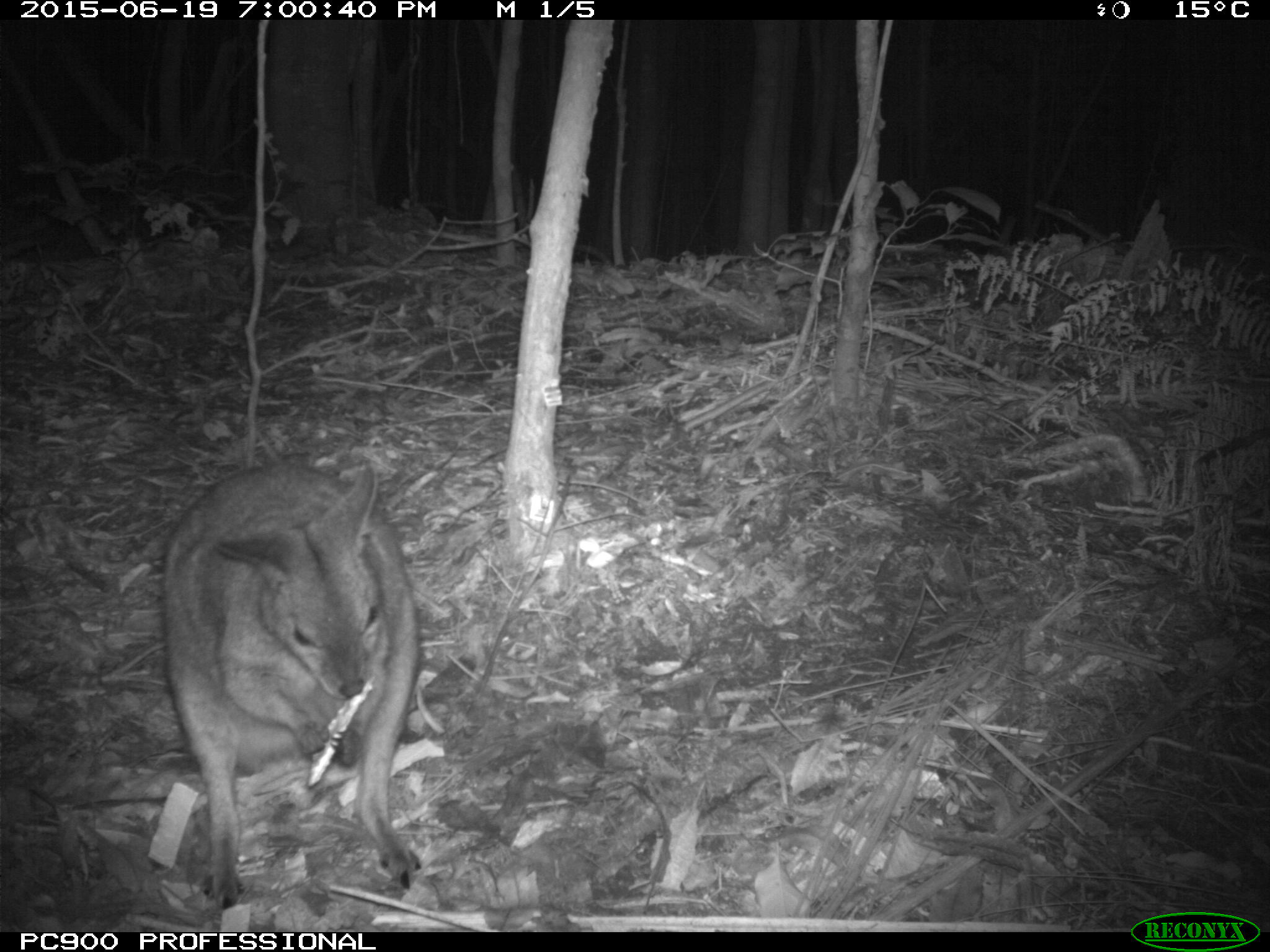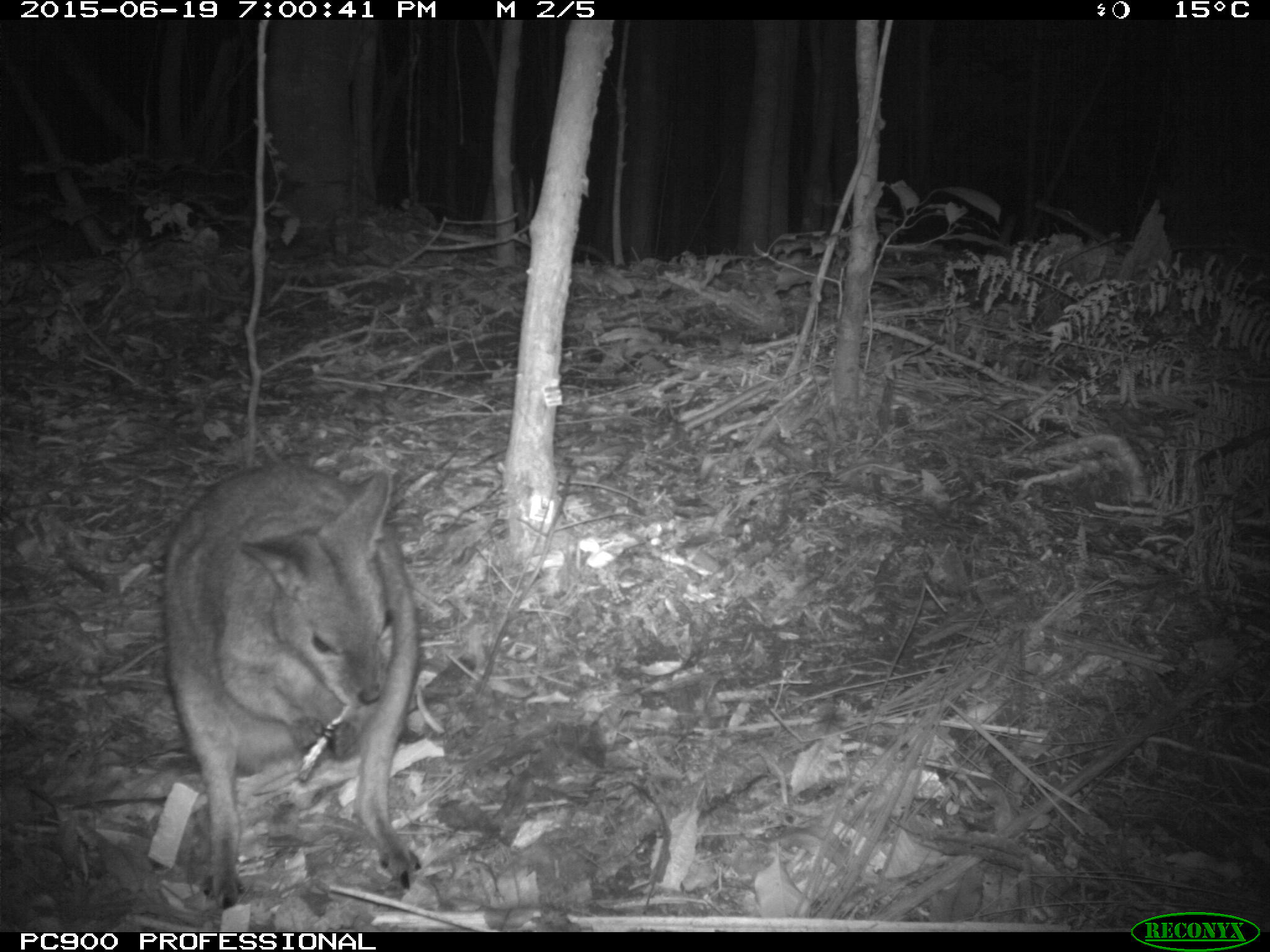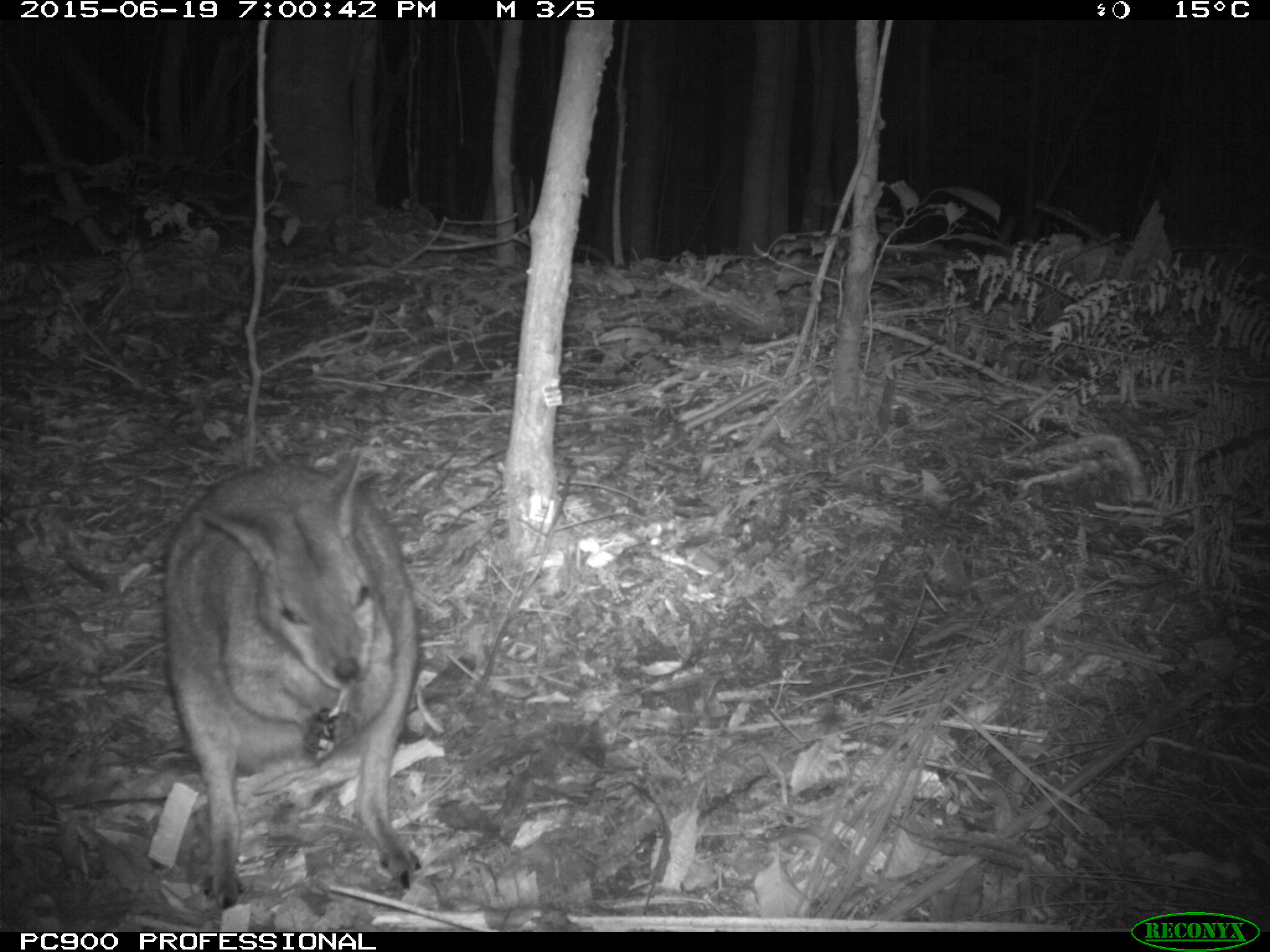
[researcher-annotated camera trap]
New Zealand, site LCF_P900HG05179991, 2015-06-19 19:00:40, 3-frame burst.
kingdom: Animalia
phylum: Chordata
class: Mammalia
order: Diprotodontia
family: Macropodidae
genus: Notamacropus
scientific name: Notamacropus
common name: wallaby